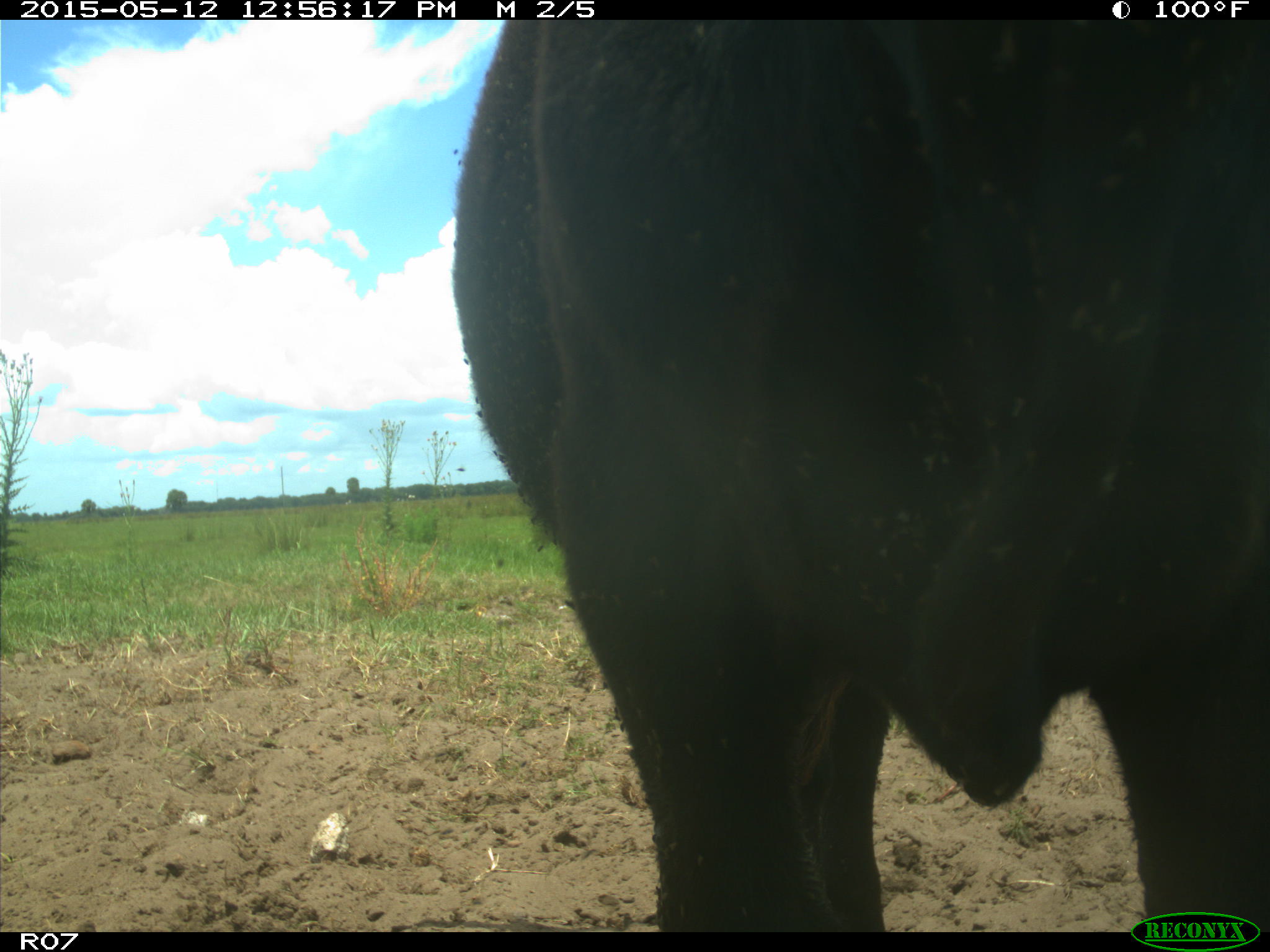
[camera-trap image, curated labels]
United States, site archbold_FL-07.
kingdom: Animalia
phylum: Chordata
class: Mammalia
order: Artiodactyla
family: Bovidae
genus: Bos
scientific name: Bos taurus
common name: domestic cow